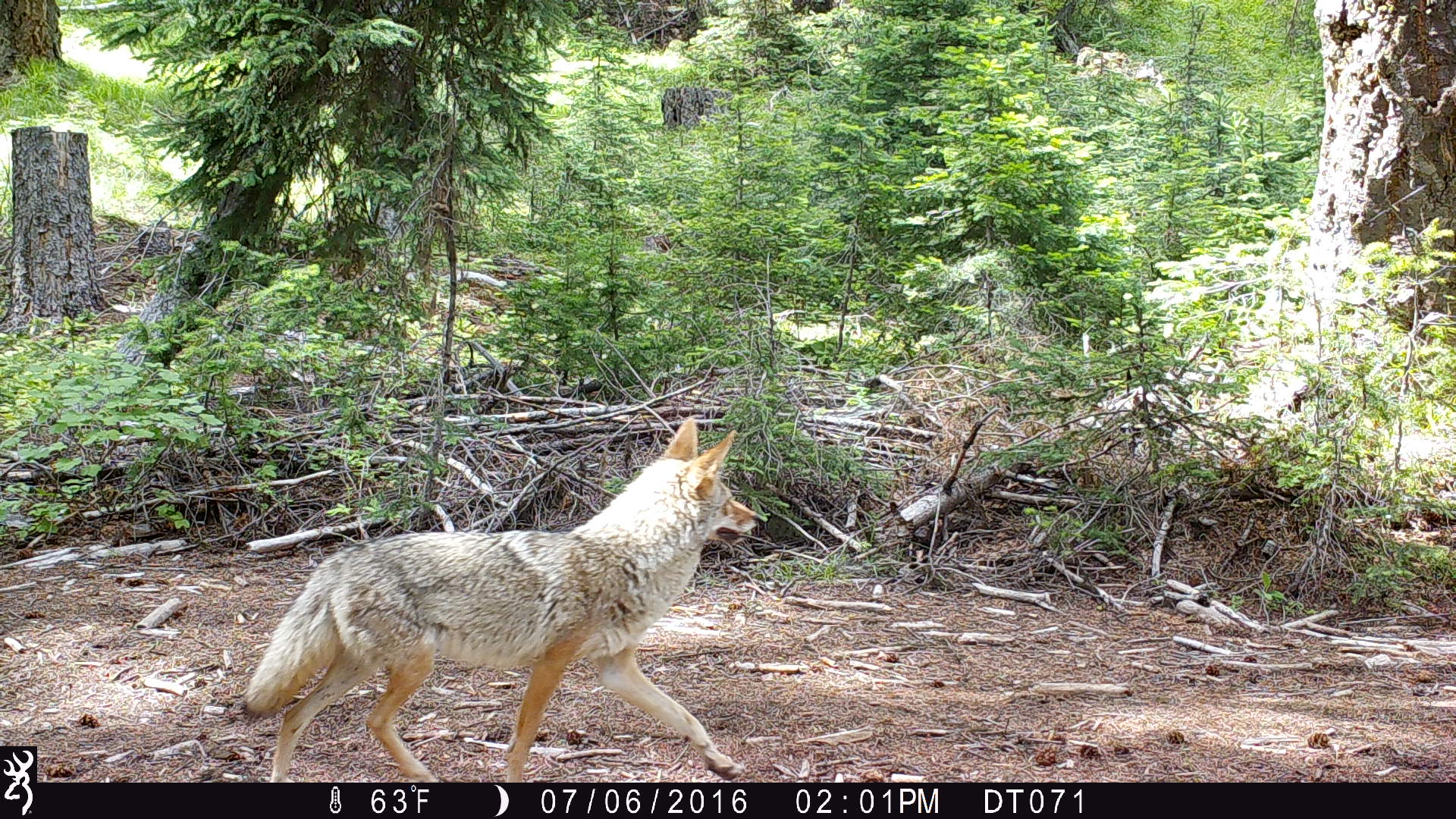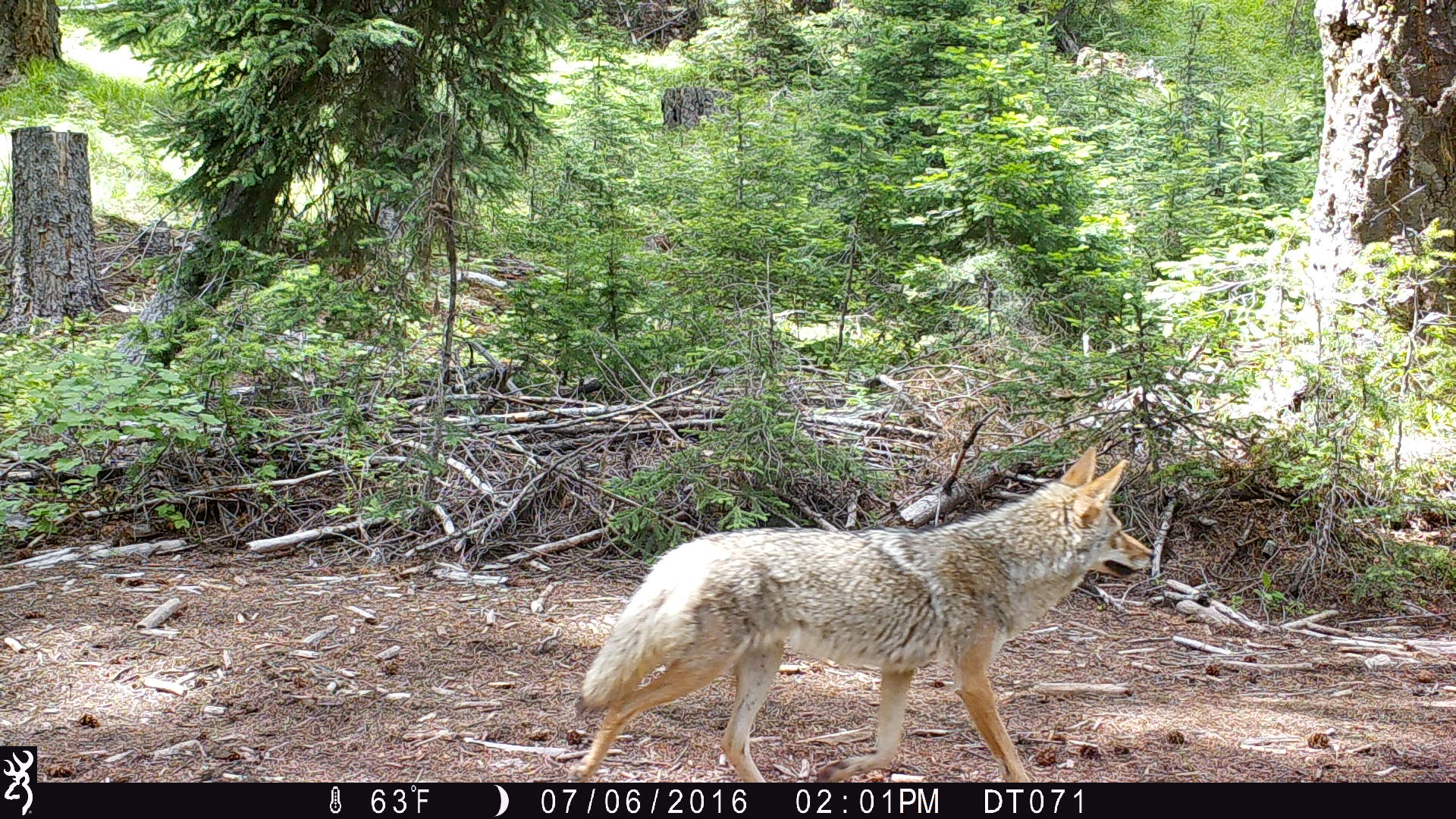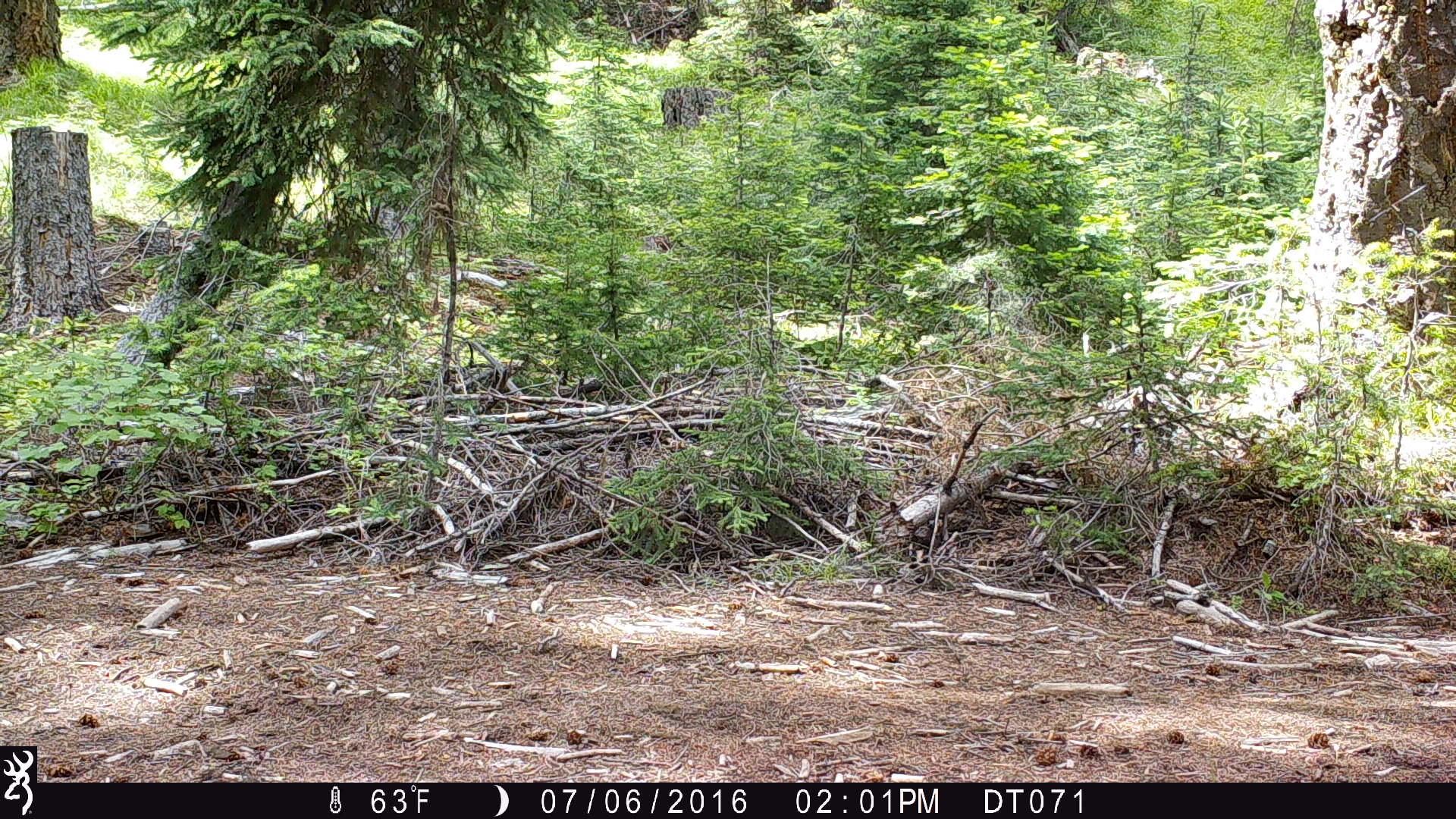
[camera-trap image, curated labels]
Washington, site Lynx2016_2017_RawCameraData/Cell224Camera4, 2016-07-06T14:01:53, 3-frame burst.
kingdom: Animalia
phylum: Chordata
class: Mammalia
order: Carnivora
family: Canidae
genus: Canis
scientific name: Canis latrans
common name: coyote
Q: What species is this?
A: Canis latrans (coyote).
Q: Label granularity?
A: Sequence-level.